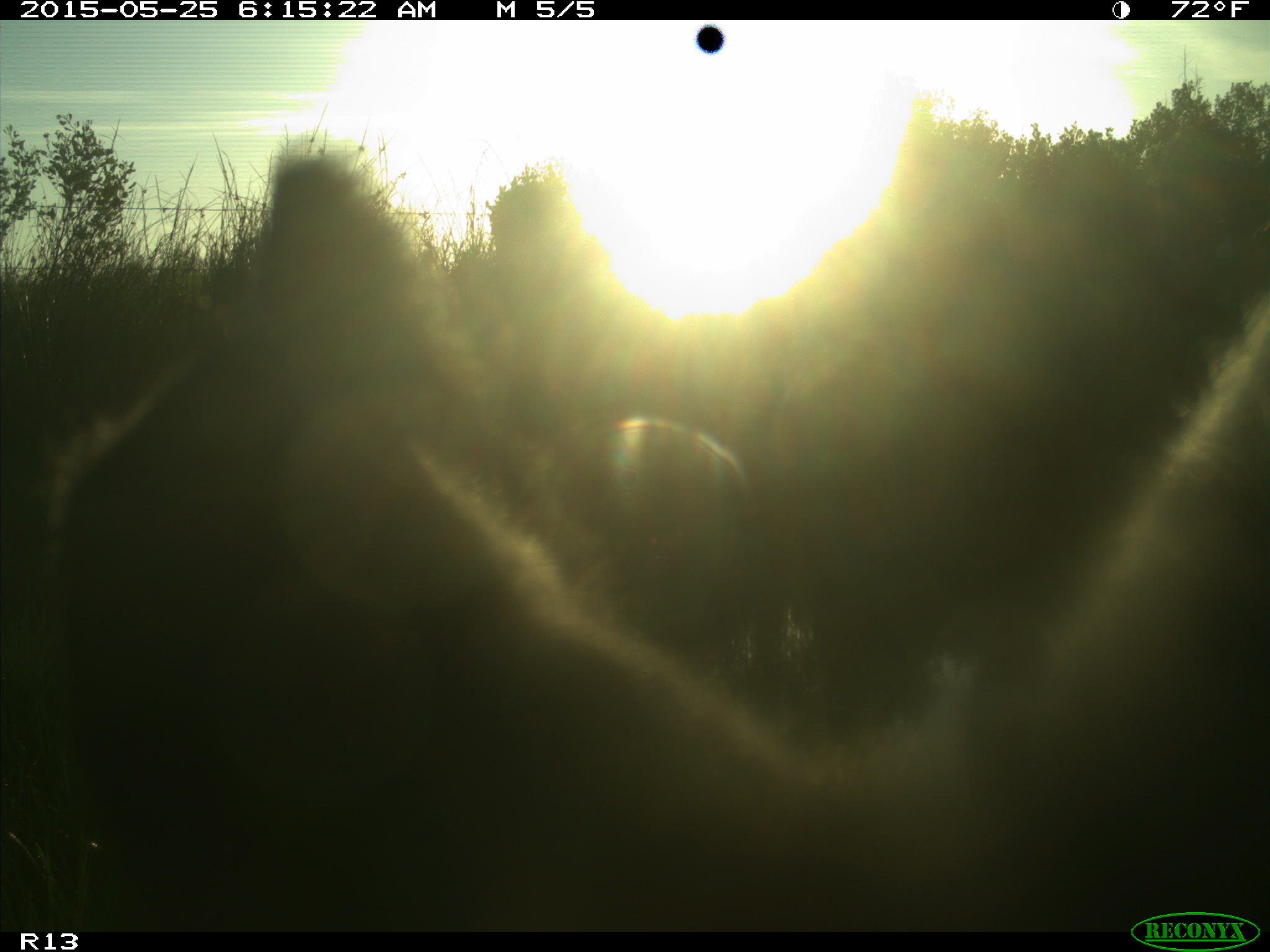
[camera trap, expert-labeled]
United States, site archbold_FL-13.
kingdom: Animalia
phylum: Chordata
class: Mammalia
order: Artiodactyla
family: Bovidae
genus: Bos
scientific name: Bos taurus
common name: domestic cow